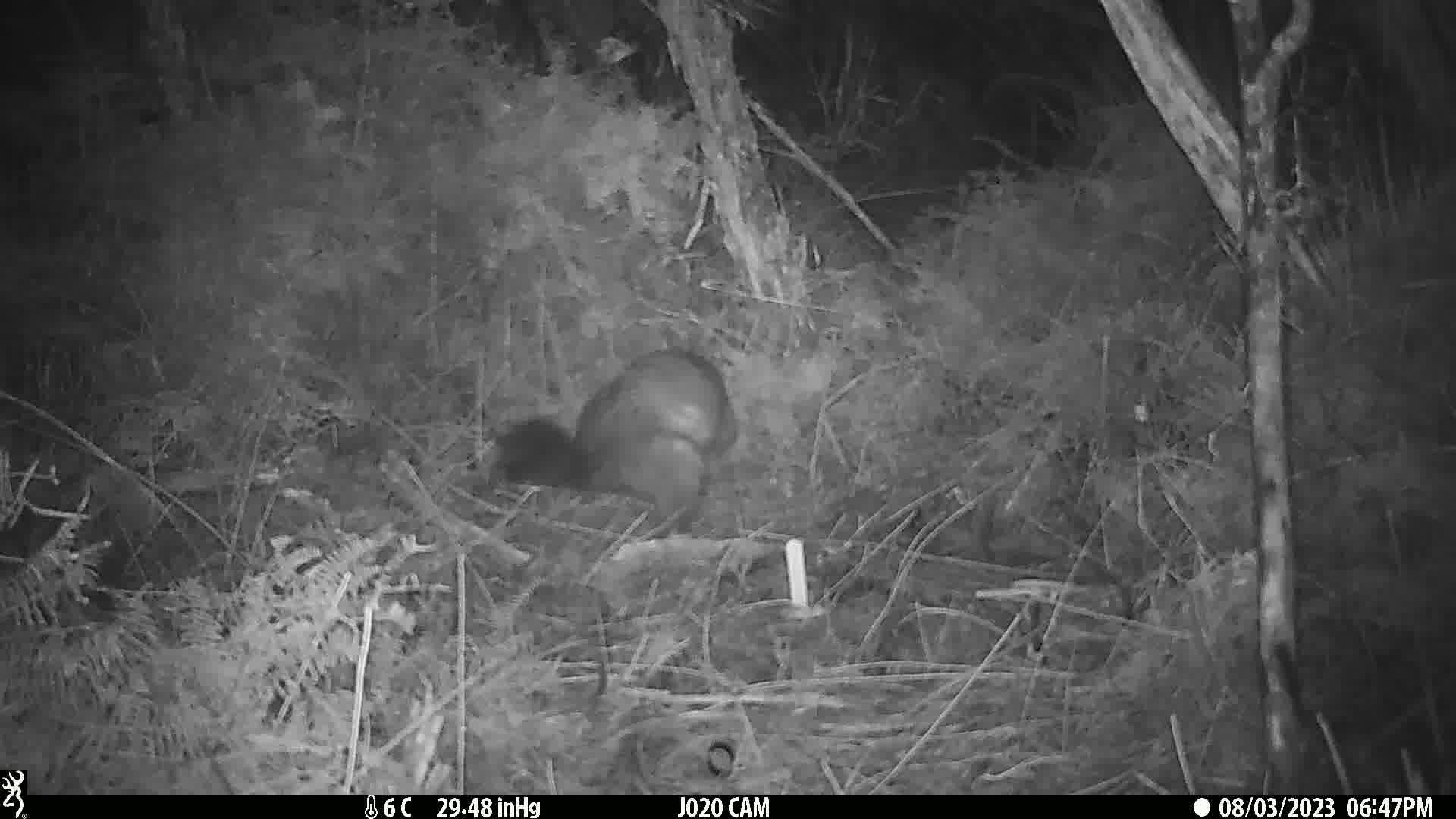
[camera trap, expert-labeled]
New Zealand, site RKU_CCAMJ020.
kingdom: Animalia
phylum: Chordata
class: Mammalia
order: Diprotodontia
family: Phalangeridae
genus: Trichosurus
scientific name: Trichosurus vulpecula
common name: common brushtail possum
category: possum